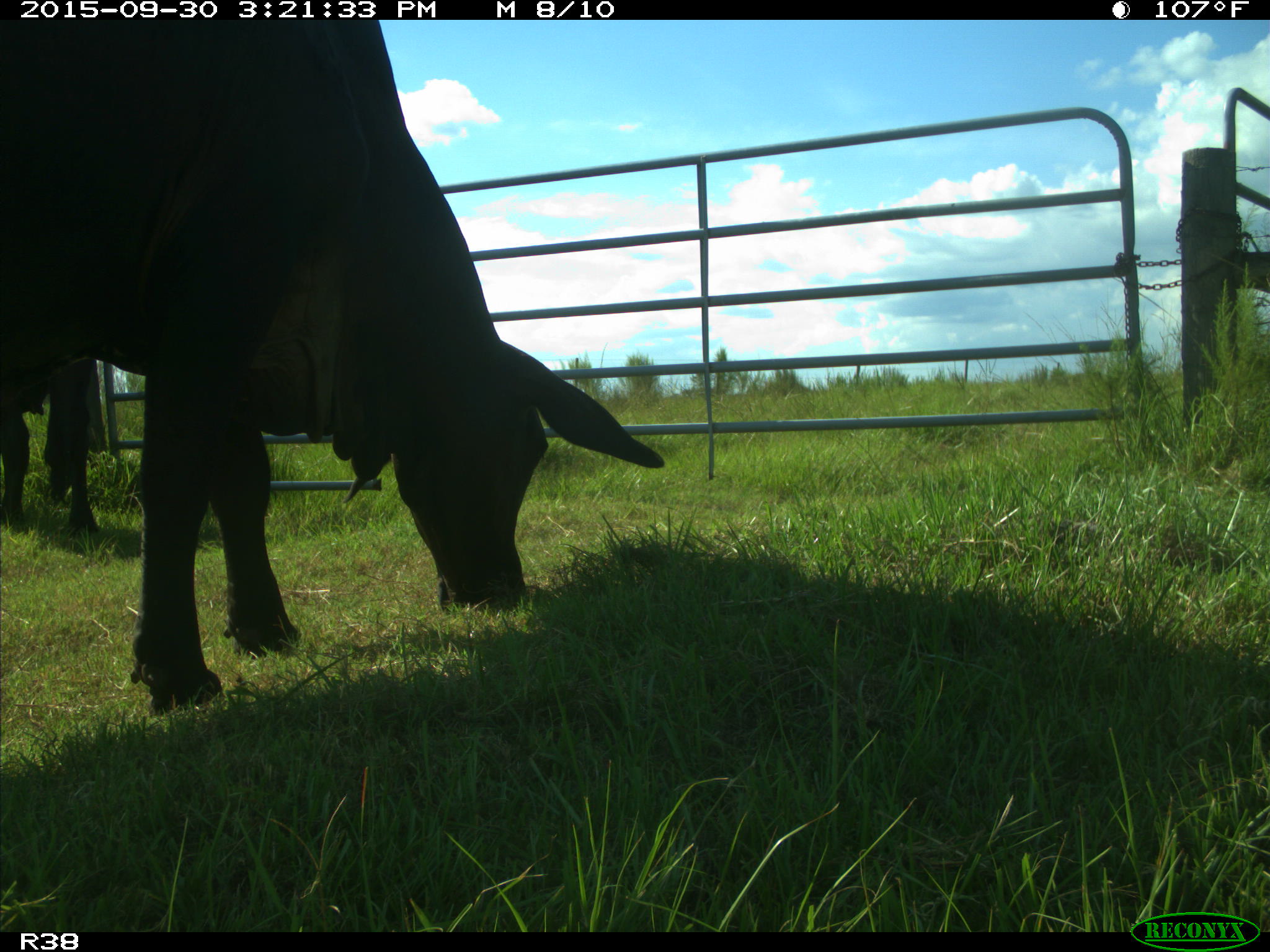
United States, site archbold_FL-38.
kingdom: Animalia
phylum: Chordata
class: Mammalia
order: Artiodactyla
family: Bovidae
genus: Bos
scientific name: Bos taurus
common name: domestic cow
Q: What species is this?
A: Bos taurus (domestic cow).